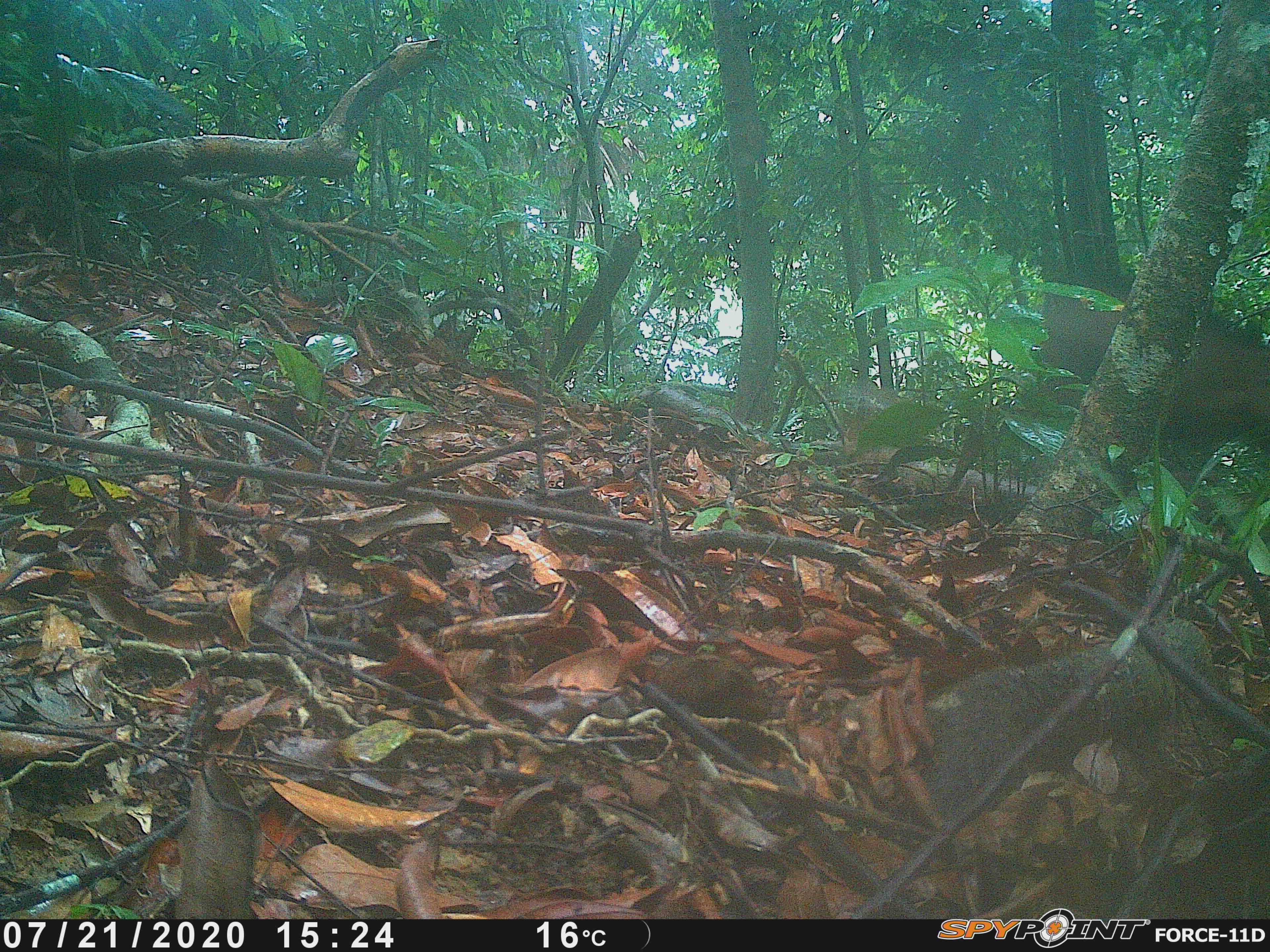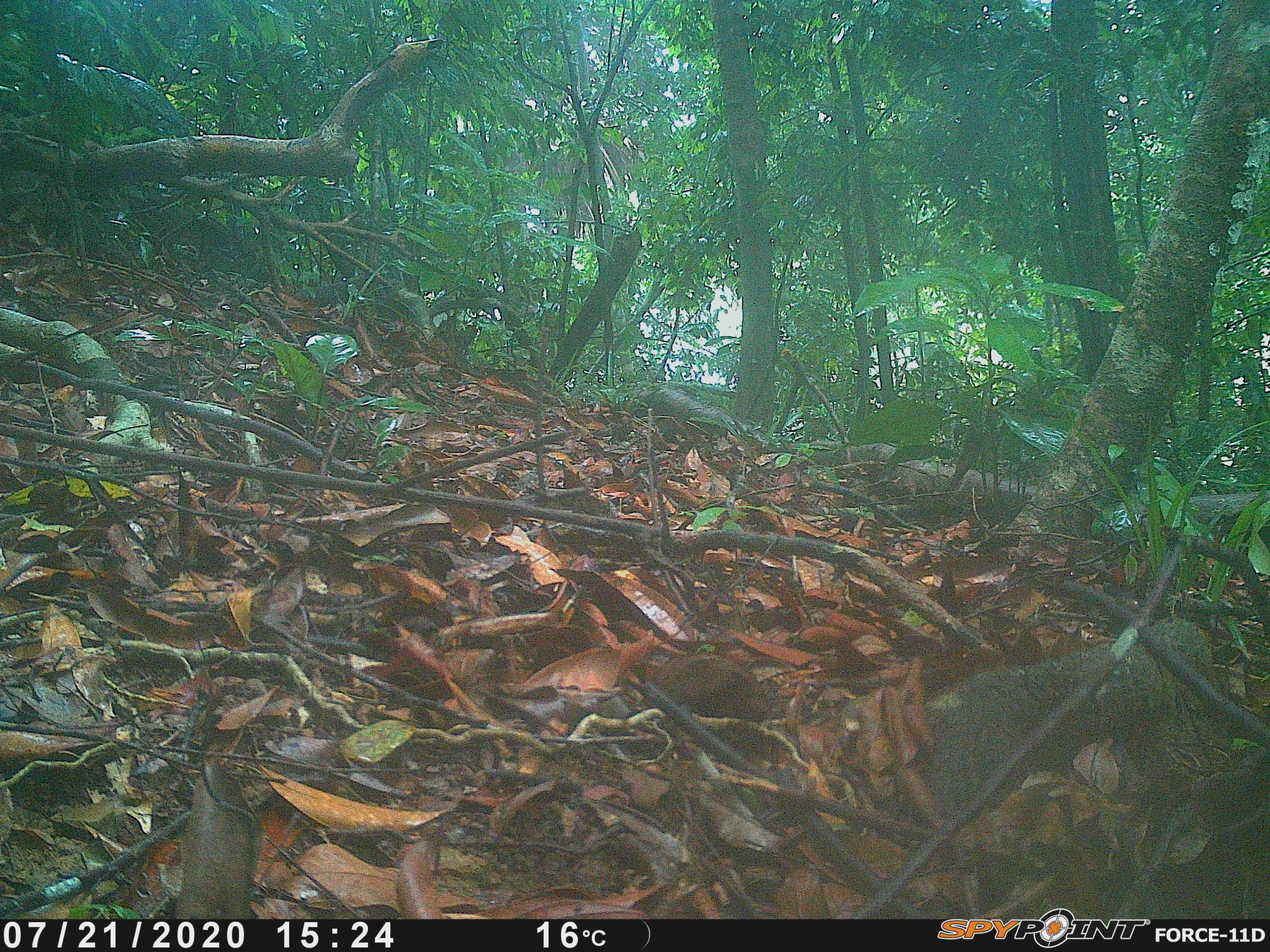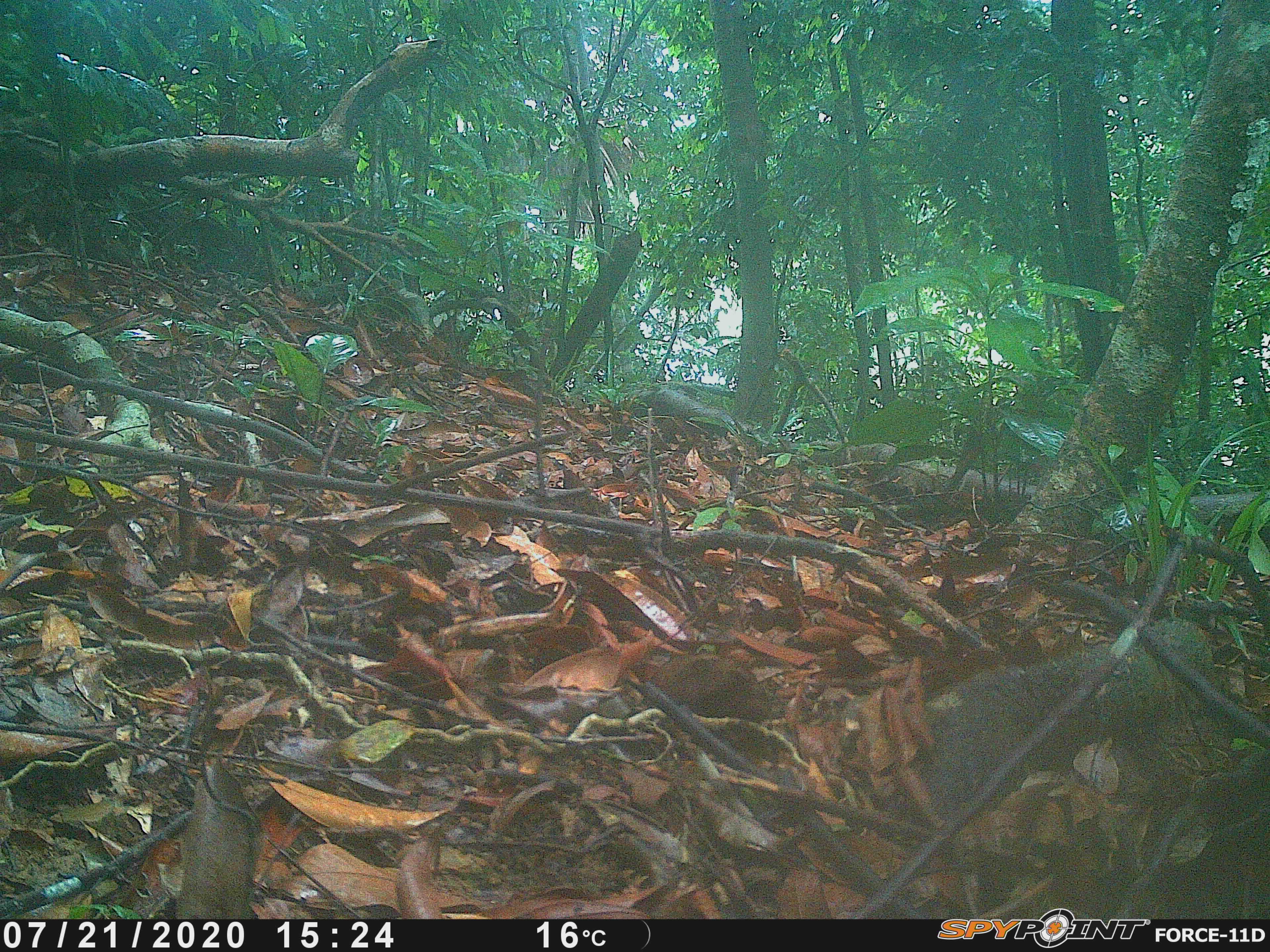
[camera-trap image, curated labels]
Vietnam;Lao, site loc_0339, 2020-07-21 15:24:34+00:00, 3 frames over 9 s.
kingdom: Animalia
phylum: Chordata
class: Mammalia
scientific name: Mammalia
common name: mammal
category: unidentified mammal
Unidentified mammal (mammal) (Mammalia). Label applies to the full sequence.